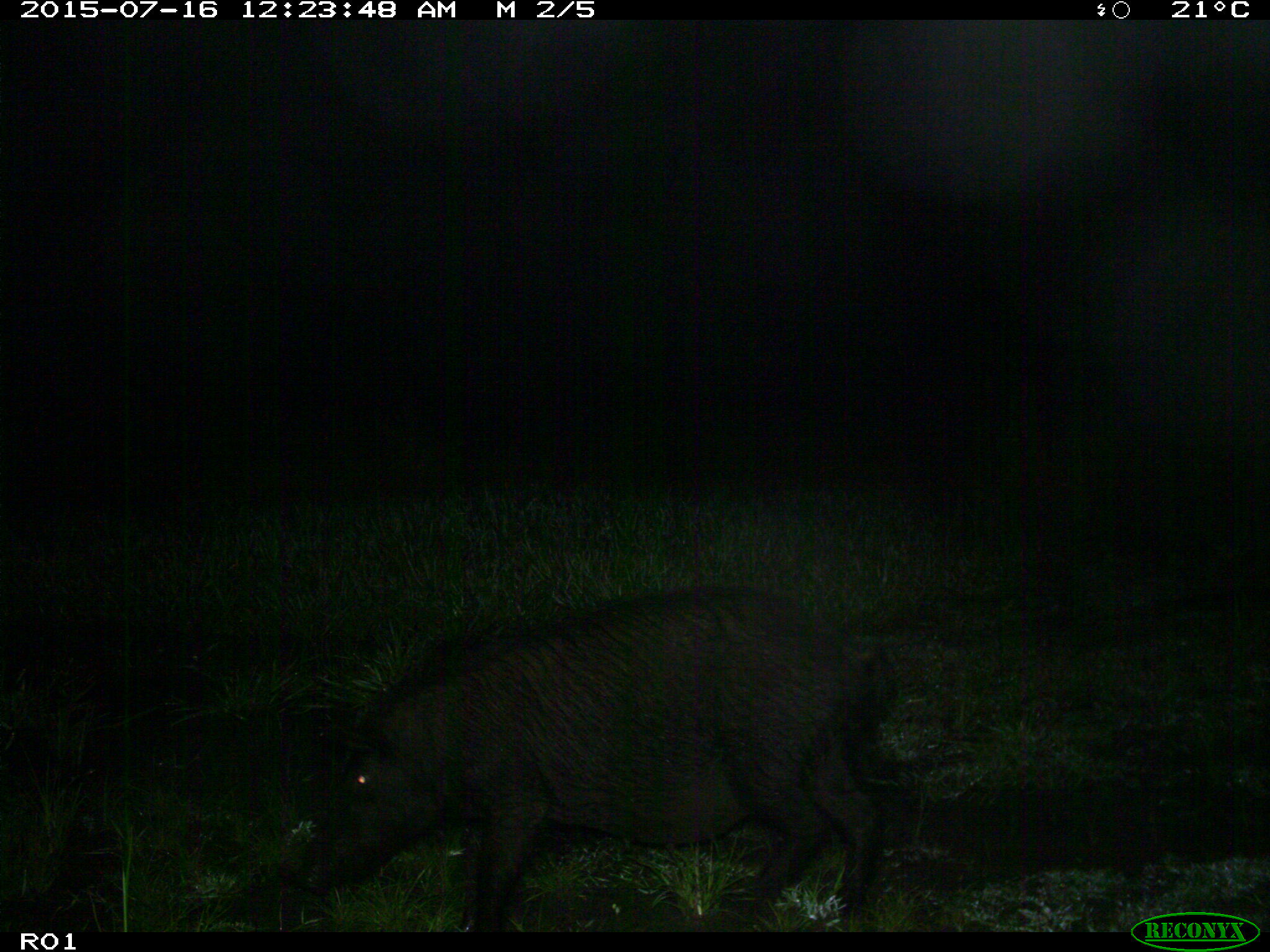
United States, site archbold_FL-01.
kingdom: Animalia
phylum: Chordata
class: Mammalia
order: Artiodactyla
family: Suidae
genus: Sus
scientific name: Sus scrofa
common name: wild boar